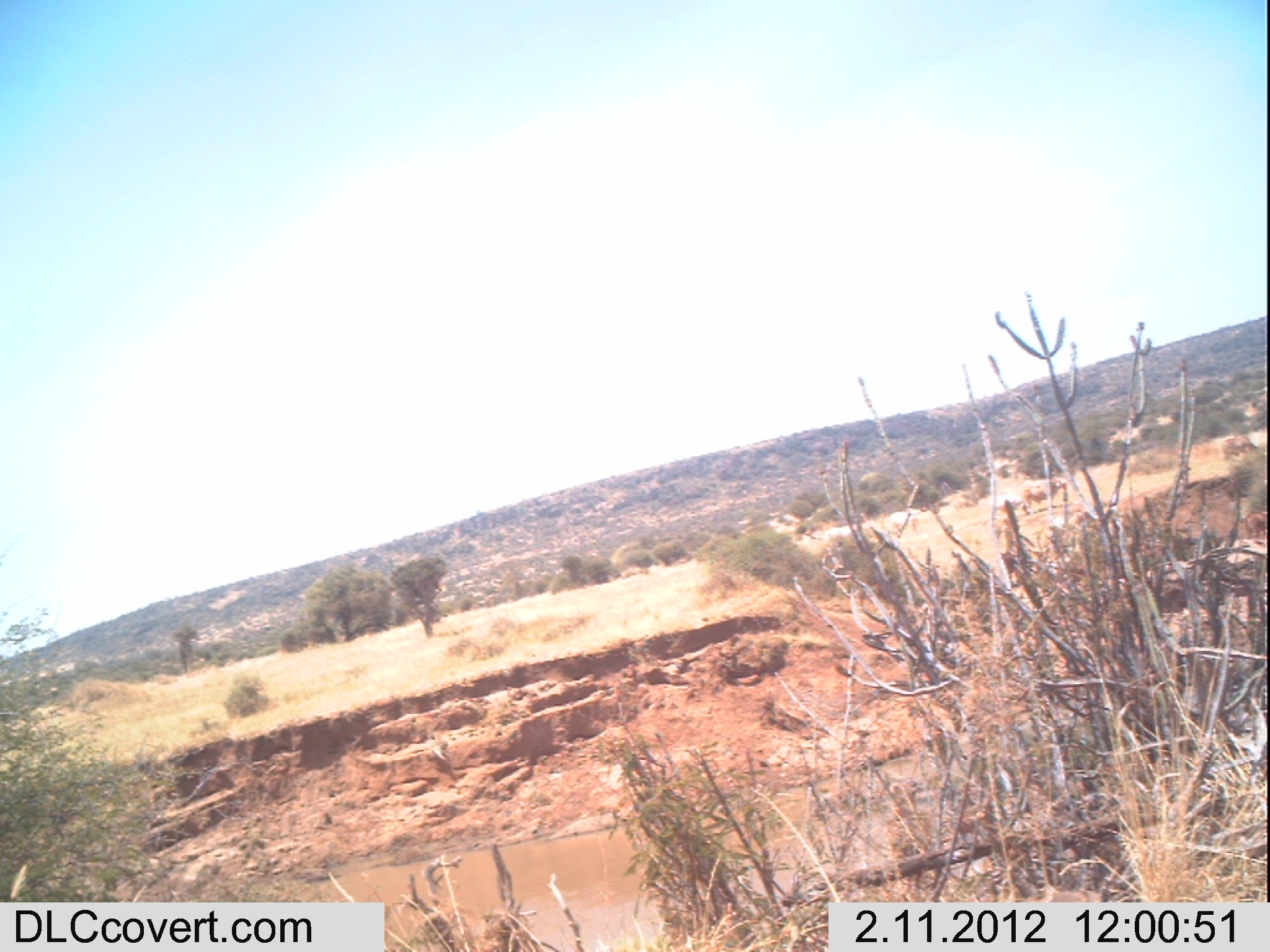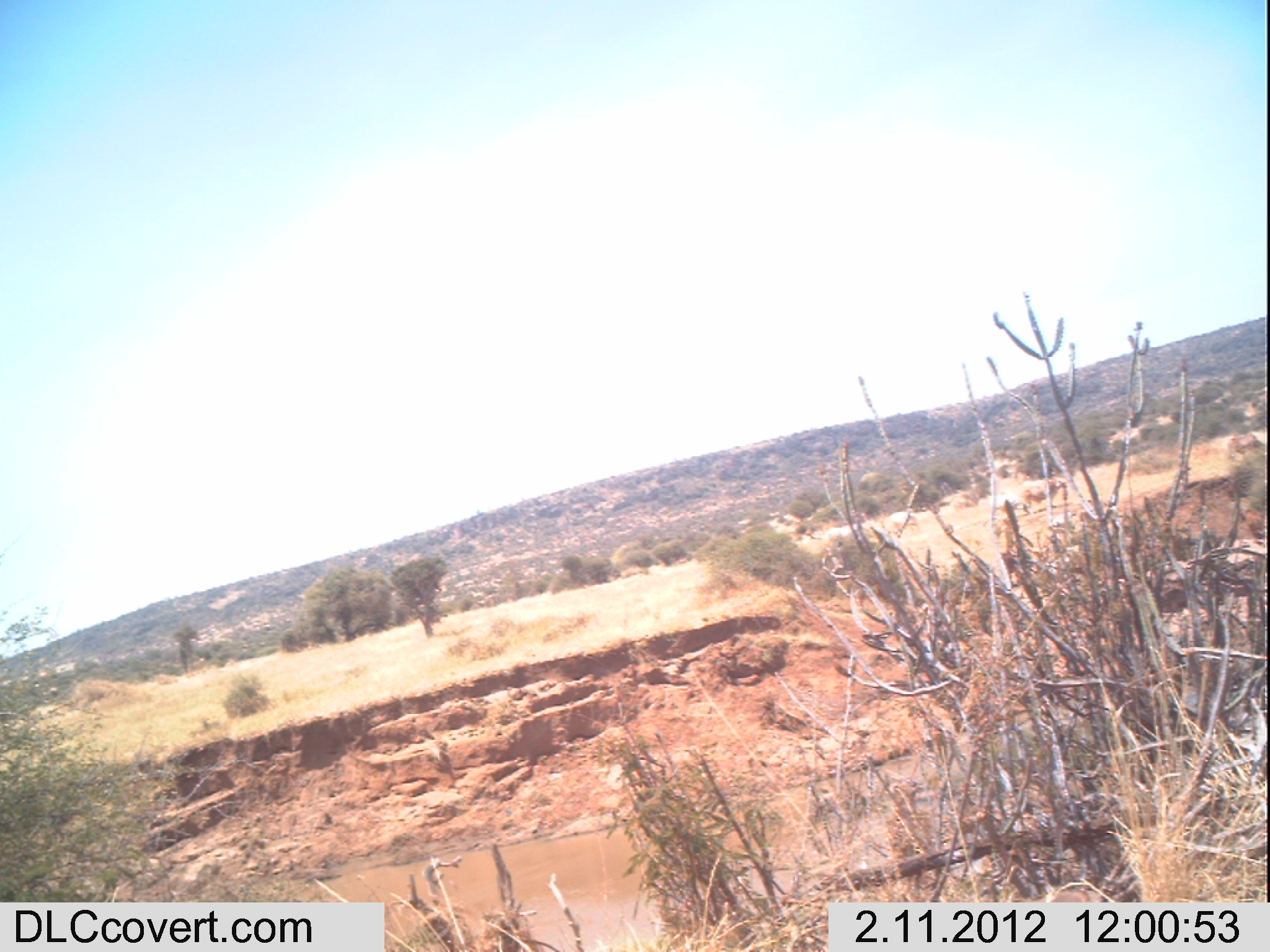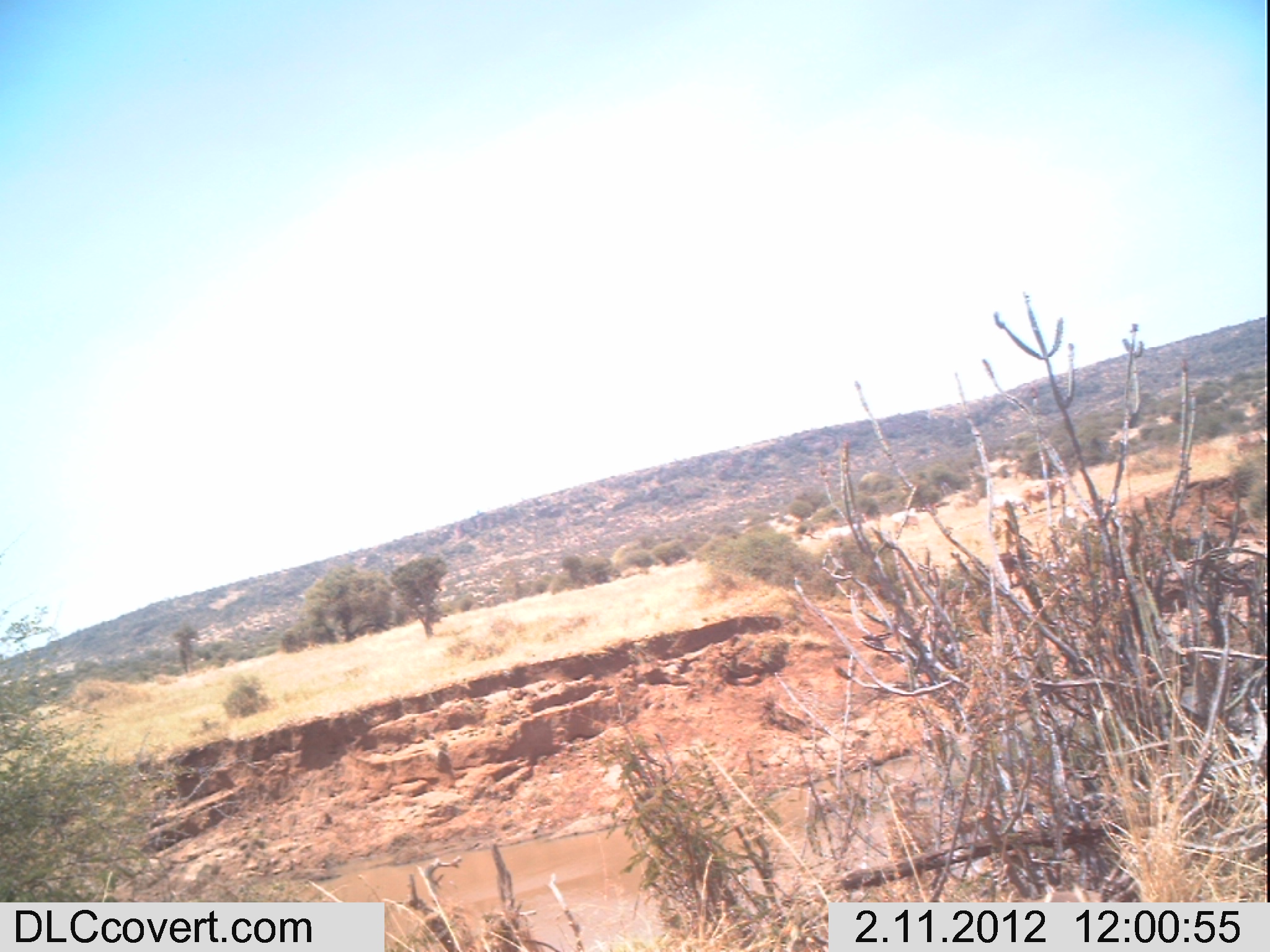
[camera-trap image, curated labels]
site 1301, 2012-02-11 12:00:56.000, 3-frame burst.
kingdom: Animalia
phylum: Chordata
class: Mammalia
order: Artiodactyla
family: Bovidae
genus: Bos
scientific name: Bos taurus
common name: domestic cattle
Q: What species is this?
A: Bos taurus (domestic cattle).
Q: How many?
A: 4.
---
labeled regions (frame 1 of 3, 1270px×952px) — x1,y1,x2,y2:
bos taurus: 1018,477,1067,508; 980,489,1032,515; 1221,432,1260,466; 888,508,923,533; 1247,511,1270,542; 1248,428,1267,455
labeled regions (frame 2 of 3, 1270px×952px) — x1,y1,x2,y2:
bos taurus: 1023,479,1070,516; 1220,431,1265,464; 886,509,925,536; 417,72,418,73